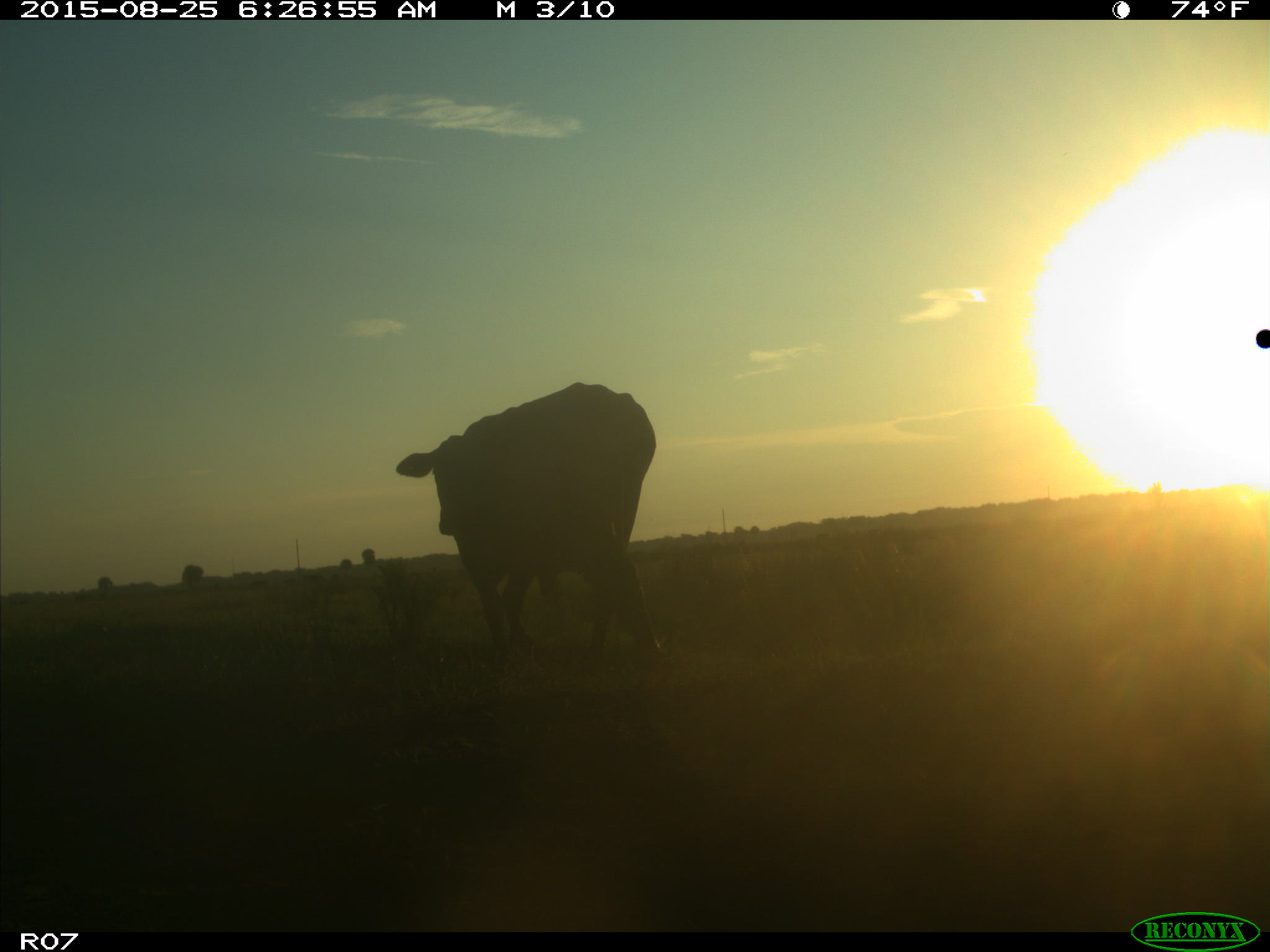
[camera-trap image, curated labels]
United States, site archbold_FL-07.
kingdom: Animalia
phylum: Chordata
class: Mammalia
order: Artiodactyla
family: Bovidae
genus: Bos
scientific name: Bos taurus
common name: domestic cow